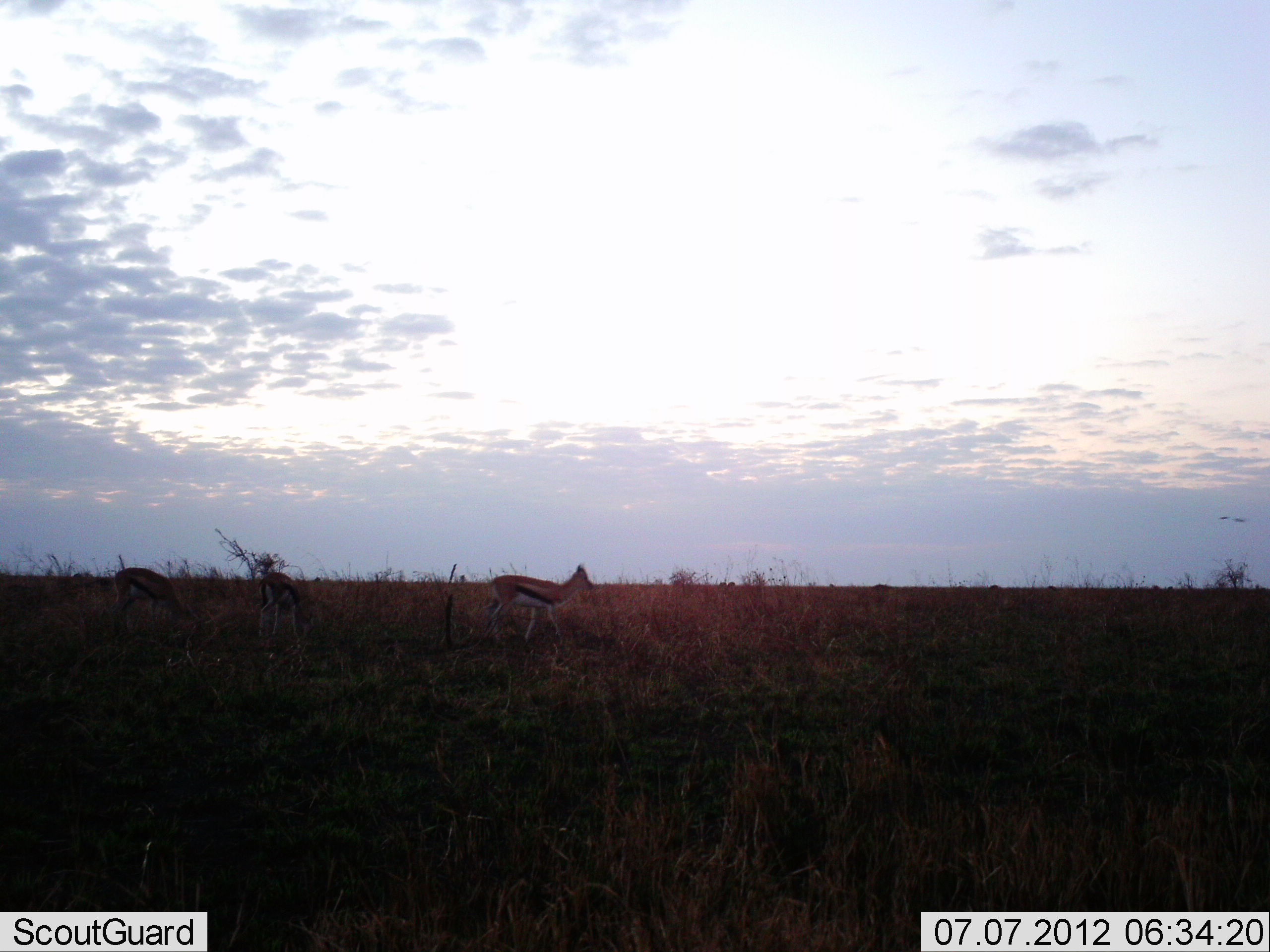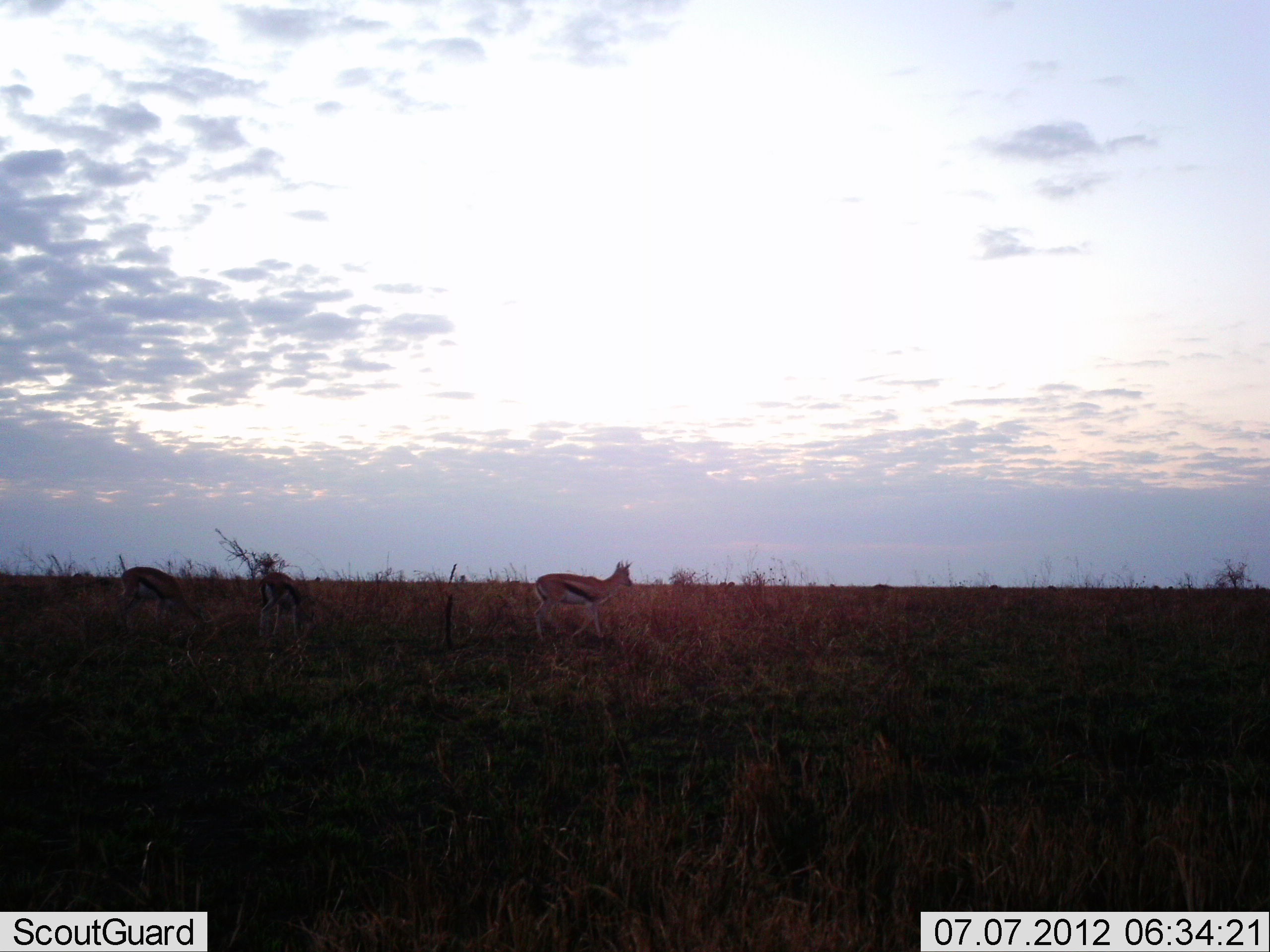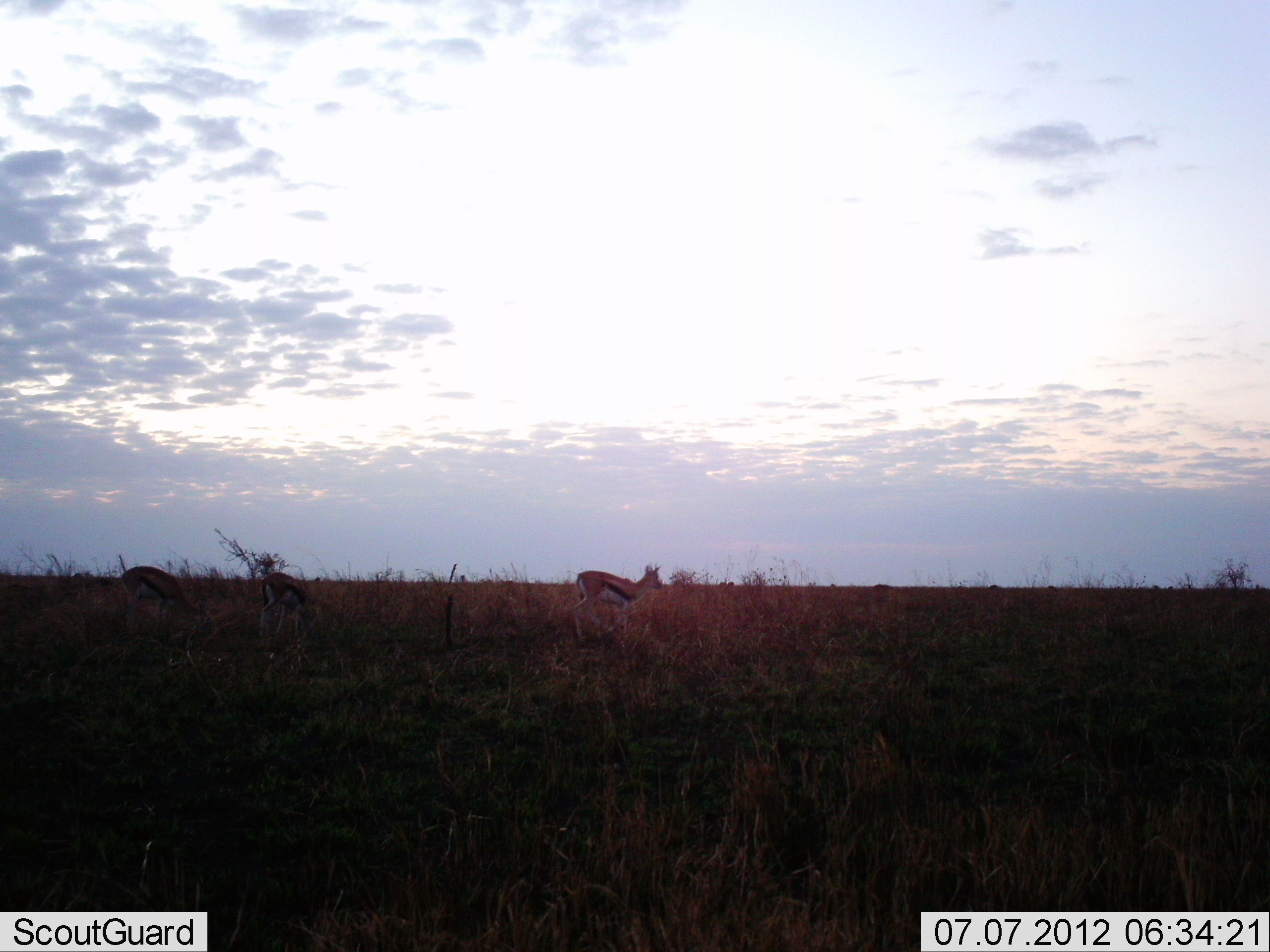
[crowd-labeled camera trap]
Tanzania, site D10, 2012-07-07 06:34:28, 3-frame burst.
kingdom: Animalia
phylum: Chordata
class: Mammalia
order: Artiodactyla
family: Bovidae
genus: Eudorcas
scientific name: Eudorcas thomsonii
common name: thomson's gazelle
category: gazellethomsons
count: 3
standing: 30%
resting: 0%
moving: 100%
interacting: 0%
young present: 0%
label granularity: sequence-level